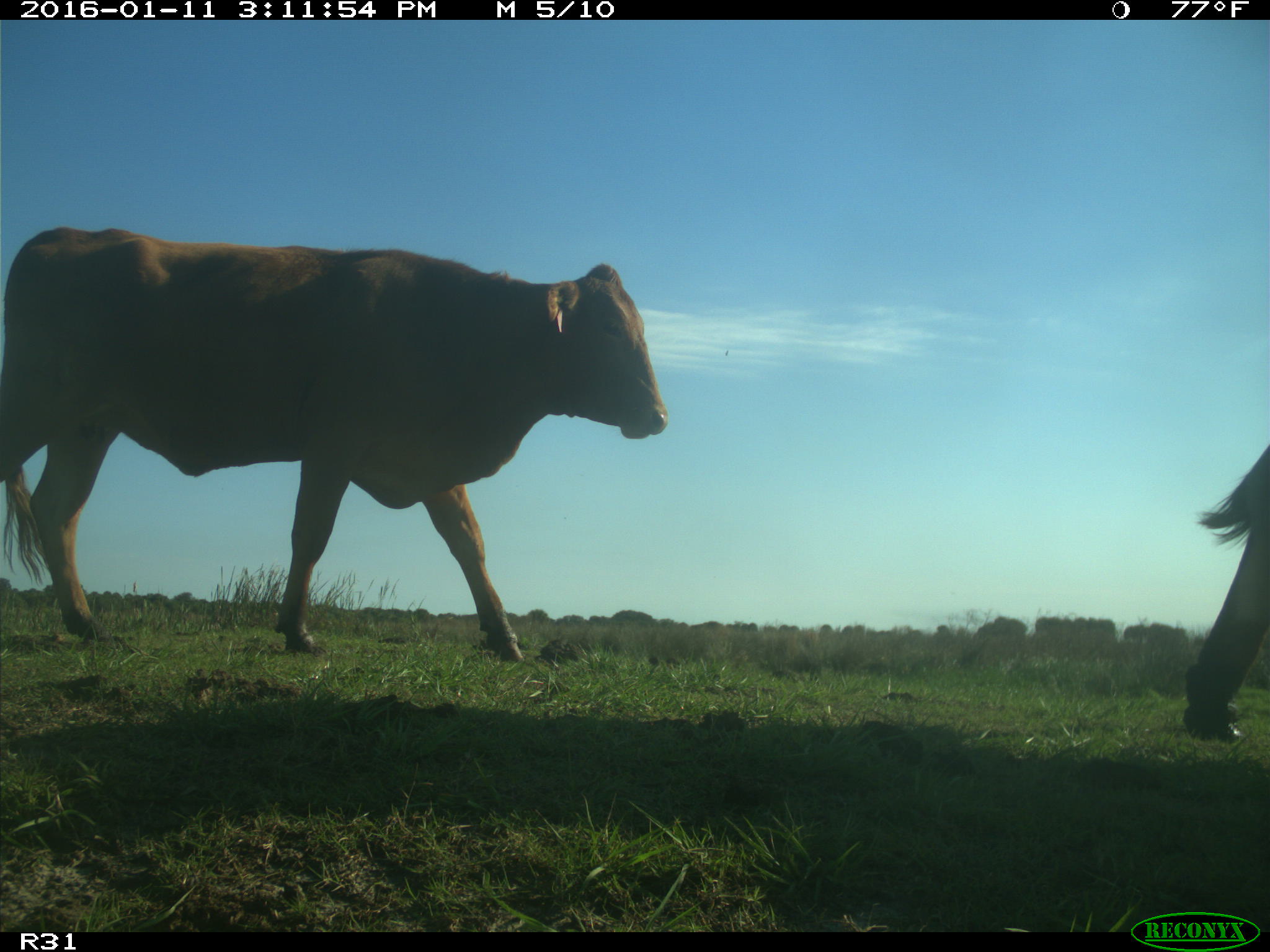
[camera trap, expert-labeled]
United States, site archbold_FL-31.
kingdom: Animalia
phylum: Chordata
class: Mammalia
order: Artiodactyla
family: Bovidae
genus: Bos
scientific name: Bos taurus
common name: domestic cow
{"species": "Bos taurus (domestic cow)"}